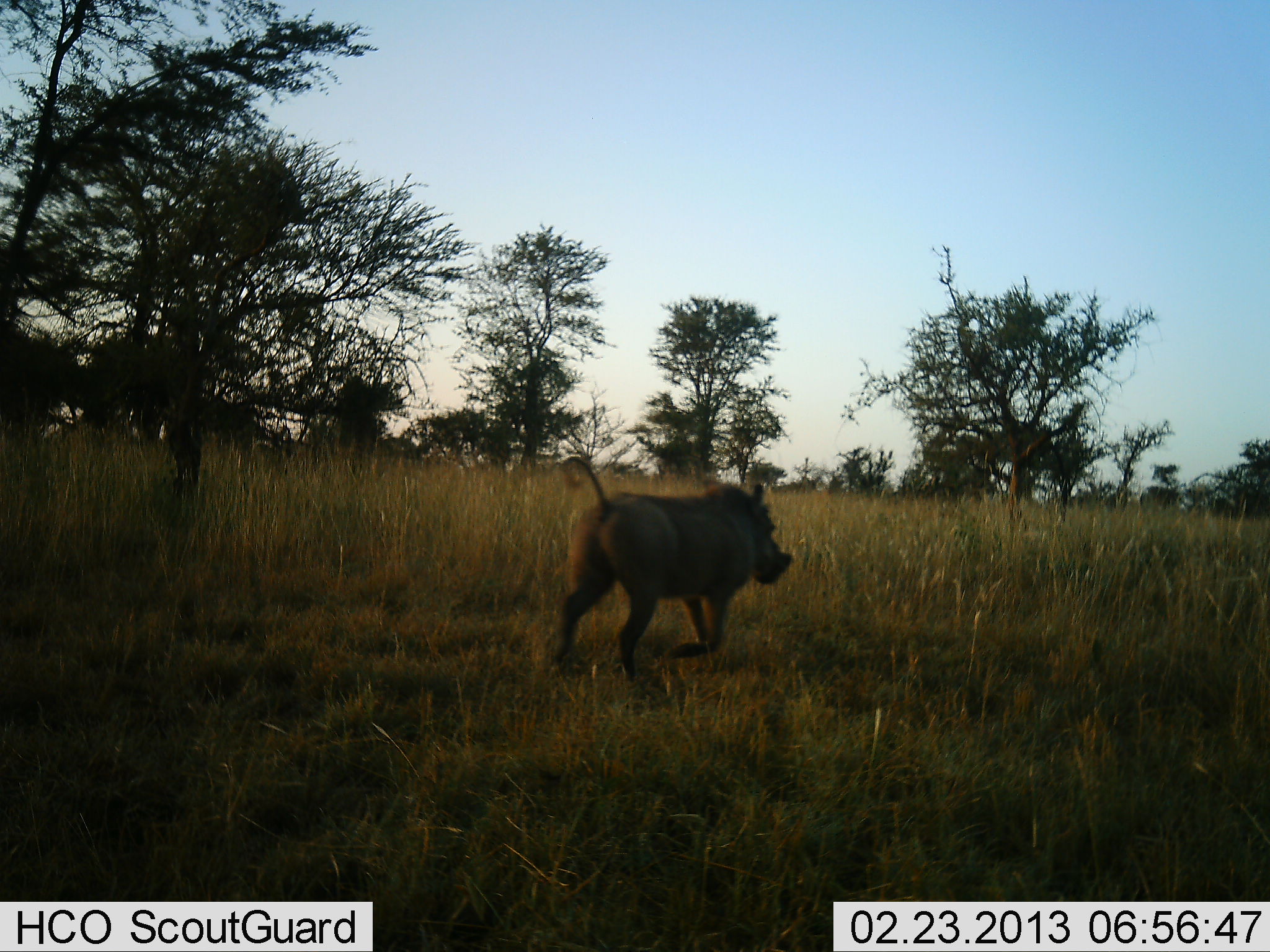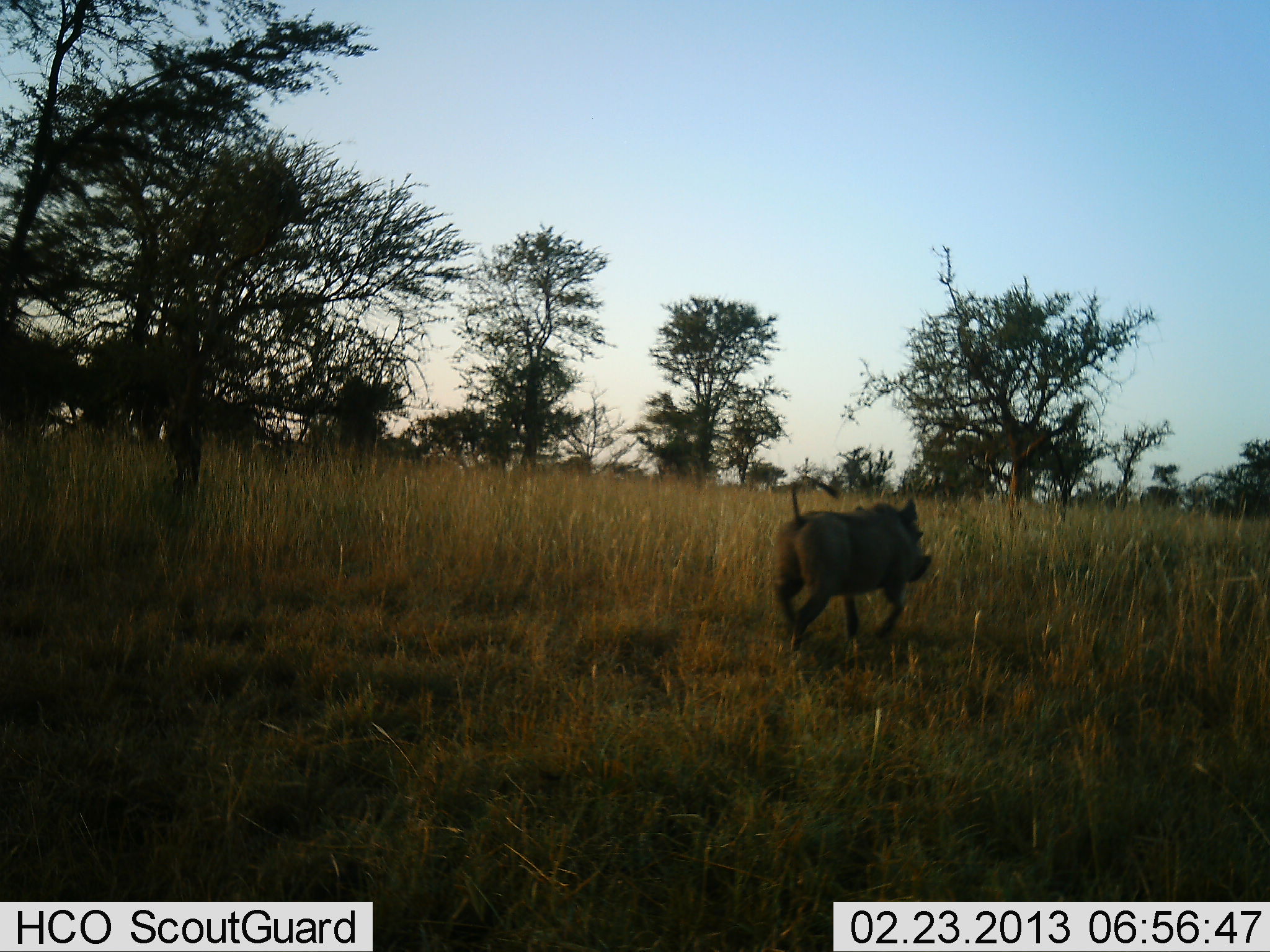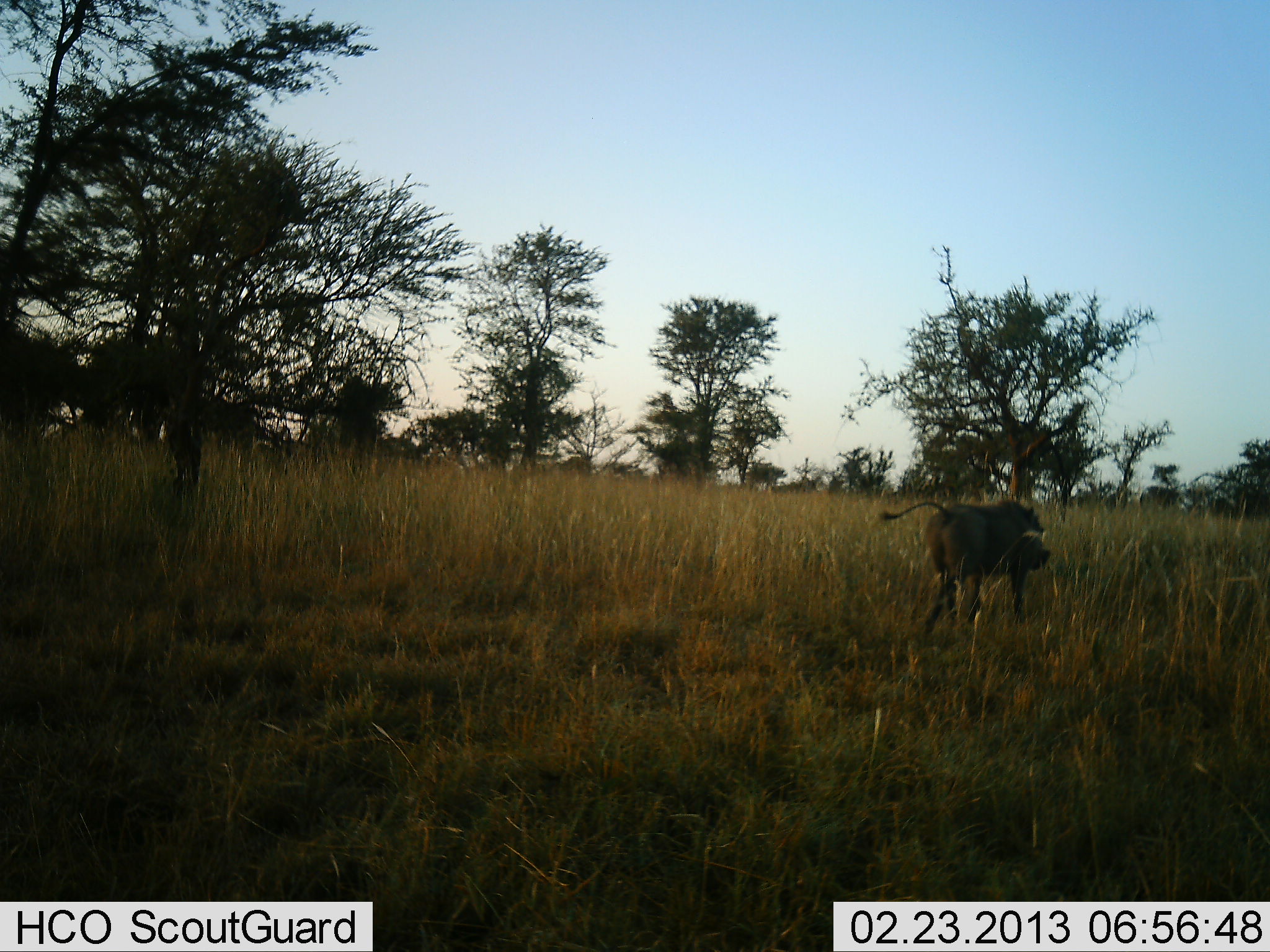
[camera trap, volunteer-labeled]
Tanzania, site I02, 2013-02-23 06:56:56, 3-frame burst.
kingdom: Animalia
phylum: Chordata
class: Mammalia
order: Artiodactyla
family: Suidae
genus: Phacochoerus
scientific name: Phacochoerus africanus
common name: warthog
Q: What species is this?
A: Warthog (Phacochoerus africanus).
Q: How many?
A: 1.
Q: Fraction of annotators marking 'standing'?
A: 4%.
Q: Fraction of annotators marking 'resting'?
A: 0%.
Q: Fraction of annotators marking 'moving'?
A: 96%.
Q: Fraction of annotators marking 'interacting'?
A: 0%.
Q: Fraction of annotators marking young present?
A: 0%.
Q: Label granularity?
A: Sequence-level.